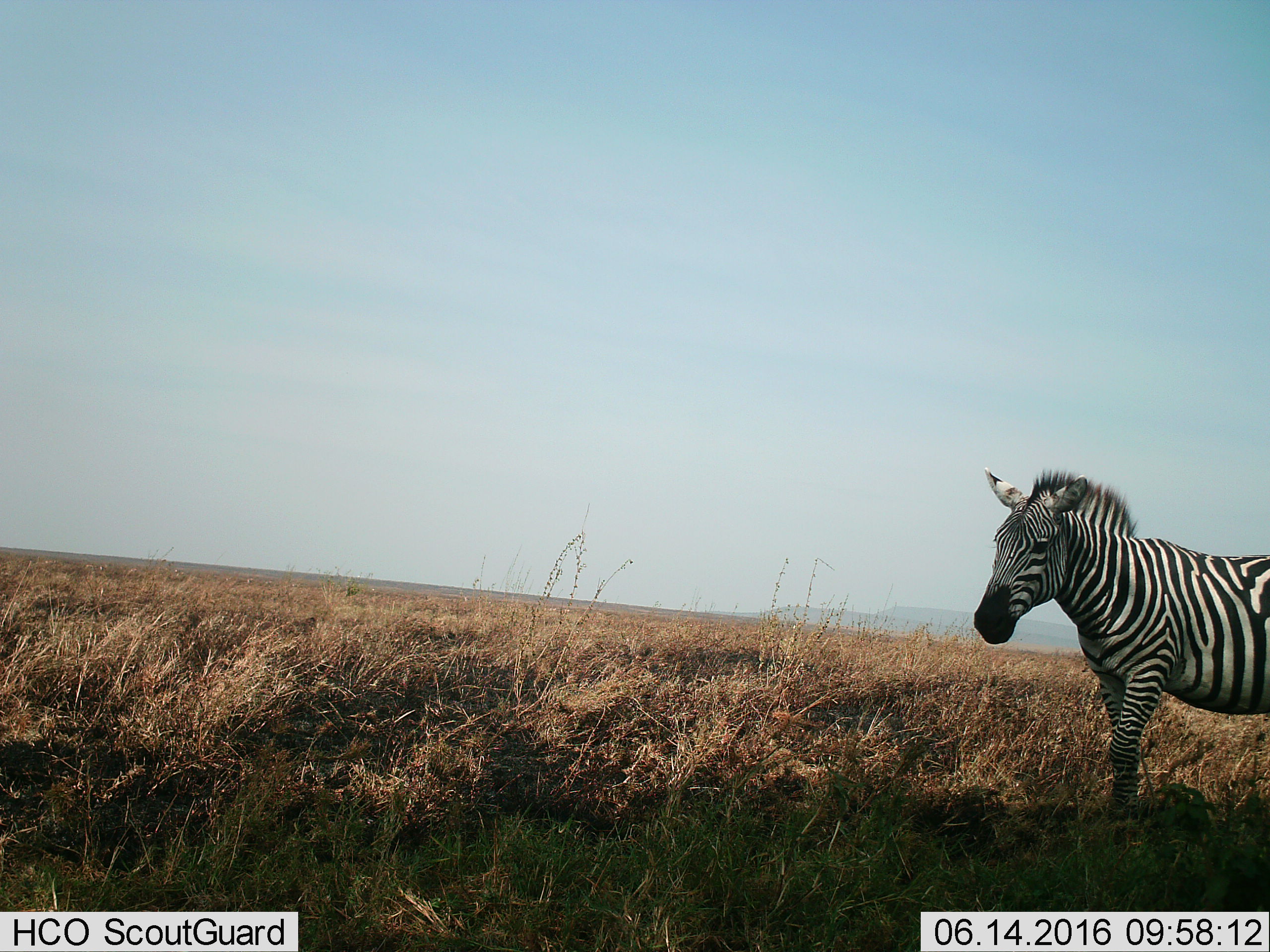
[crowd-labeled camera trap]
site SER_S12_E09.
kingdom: Animalia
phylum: Chordata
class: Mammalia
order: Perissodactyla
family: Equidae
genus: Equus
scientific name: Equus quagga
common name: plains zebra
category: zebraplains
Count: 1.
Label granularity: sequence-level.